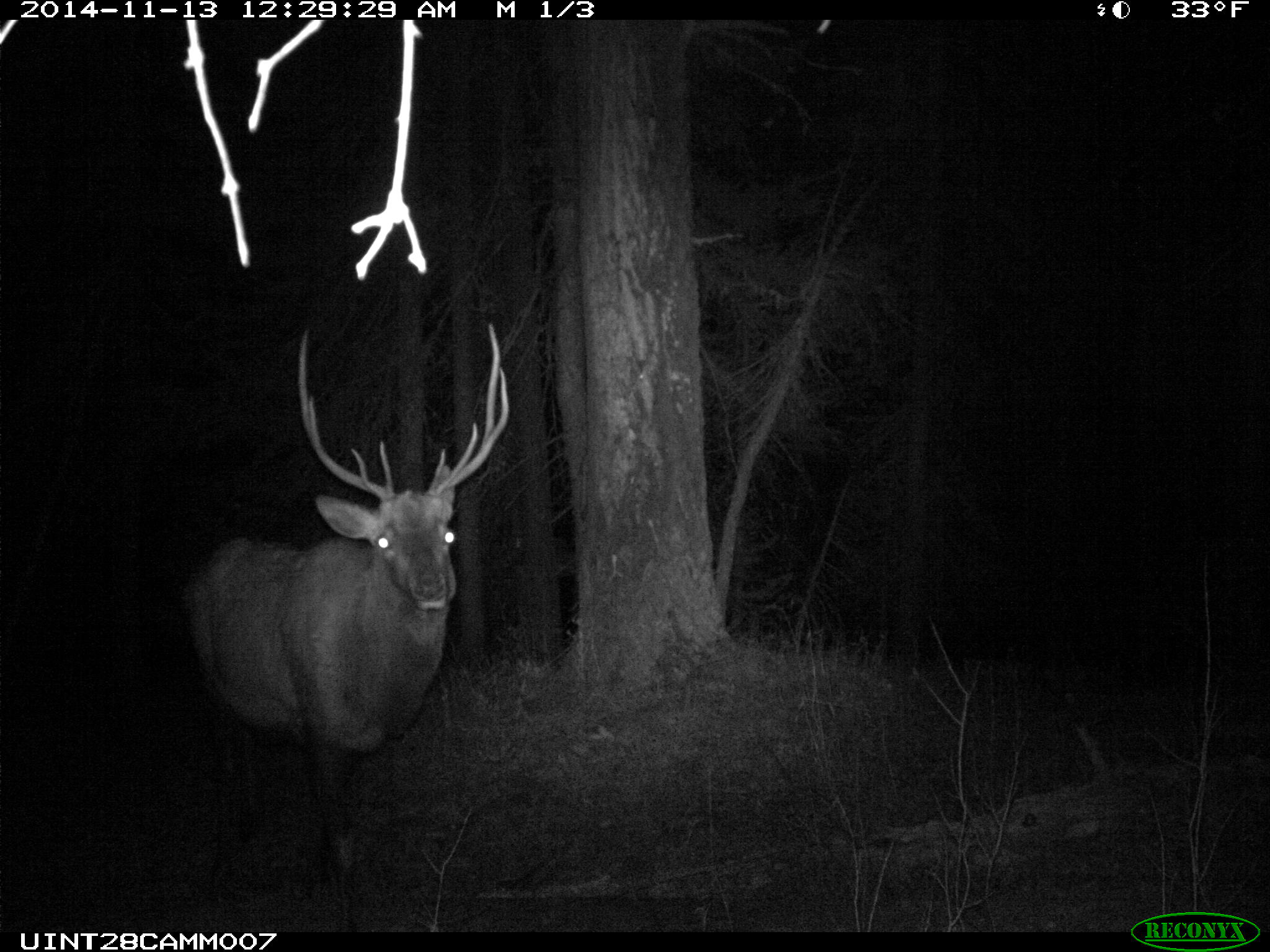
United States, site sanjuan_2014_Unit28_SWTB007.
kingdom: Animalia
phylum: Chordata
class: Mammalia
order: Artiodactyla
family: Cervidae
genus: Cervus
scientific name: Cervus elaphus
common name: red deer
Cervus elaphus (red deer).